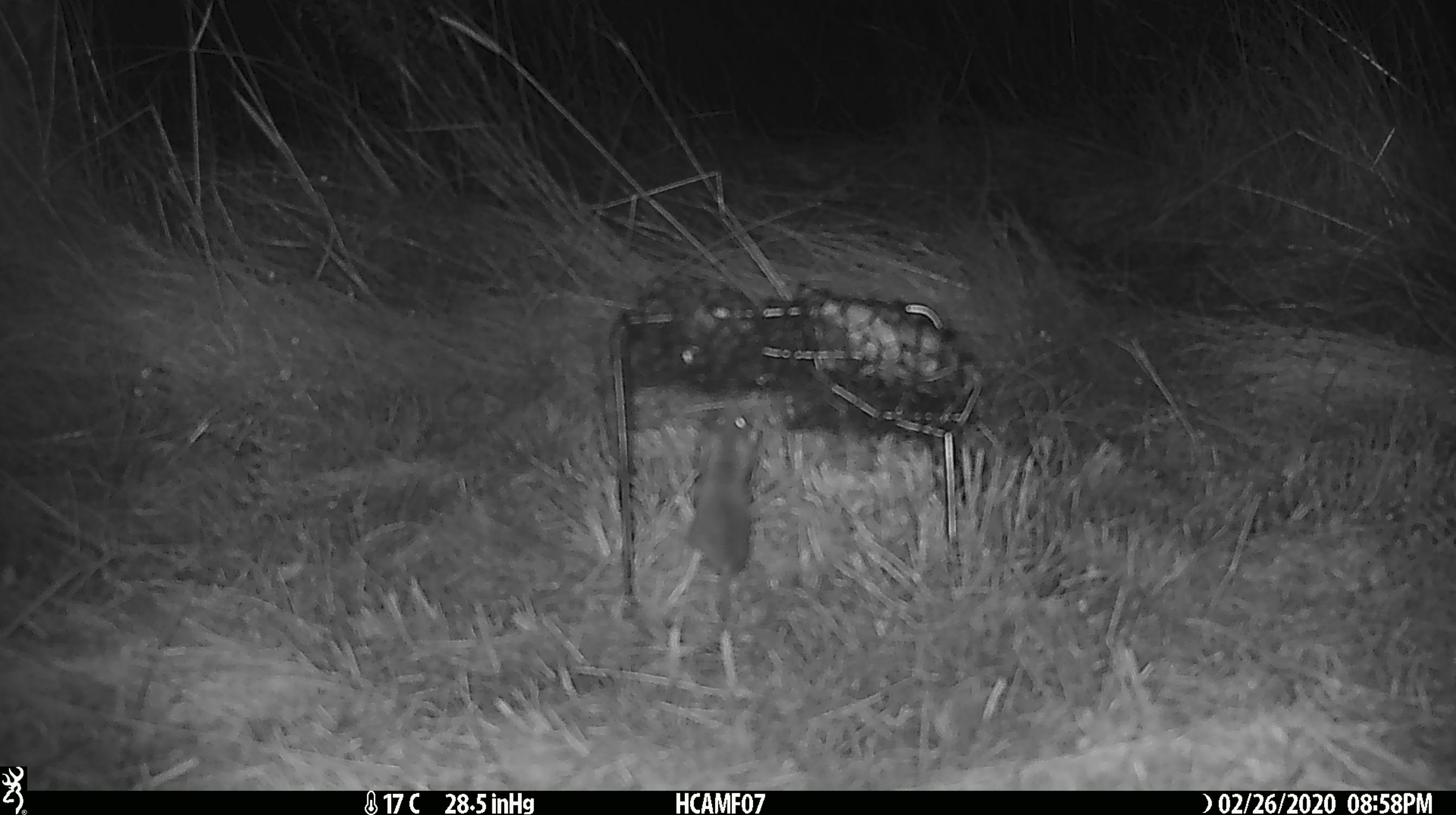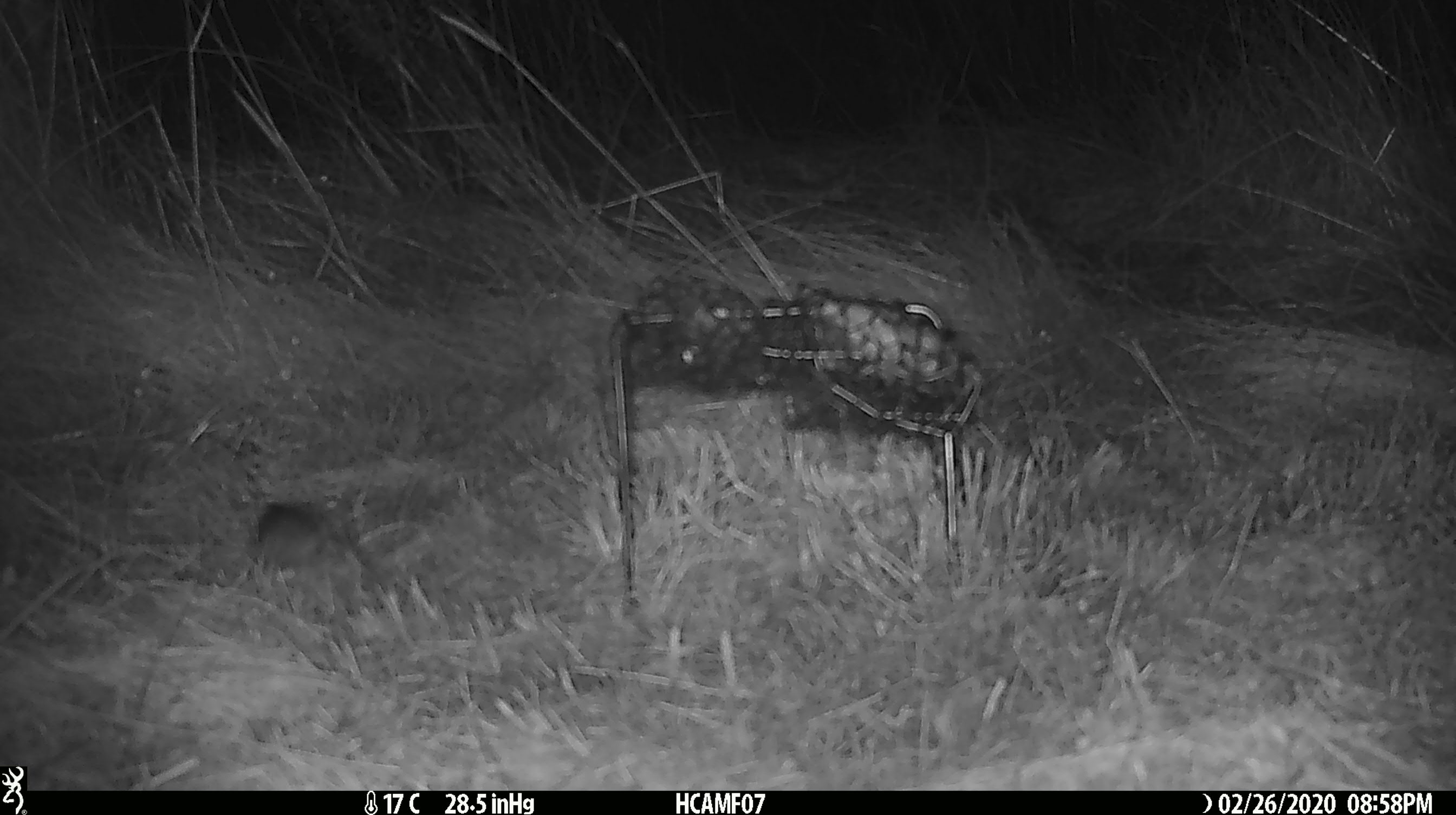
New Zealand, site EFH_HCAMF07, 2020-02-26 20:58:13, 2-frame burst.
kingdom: Animalia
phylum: Chordata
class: Mammalia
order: Rodentia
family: Muridae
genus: Mus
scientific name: Mus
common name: mouse